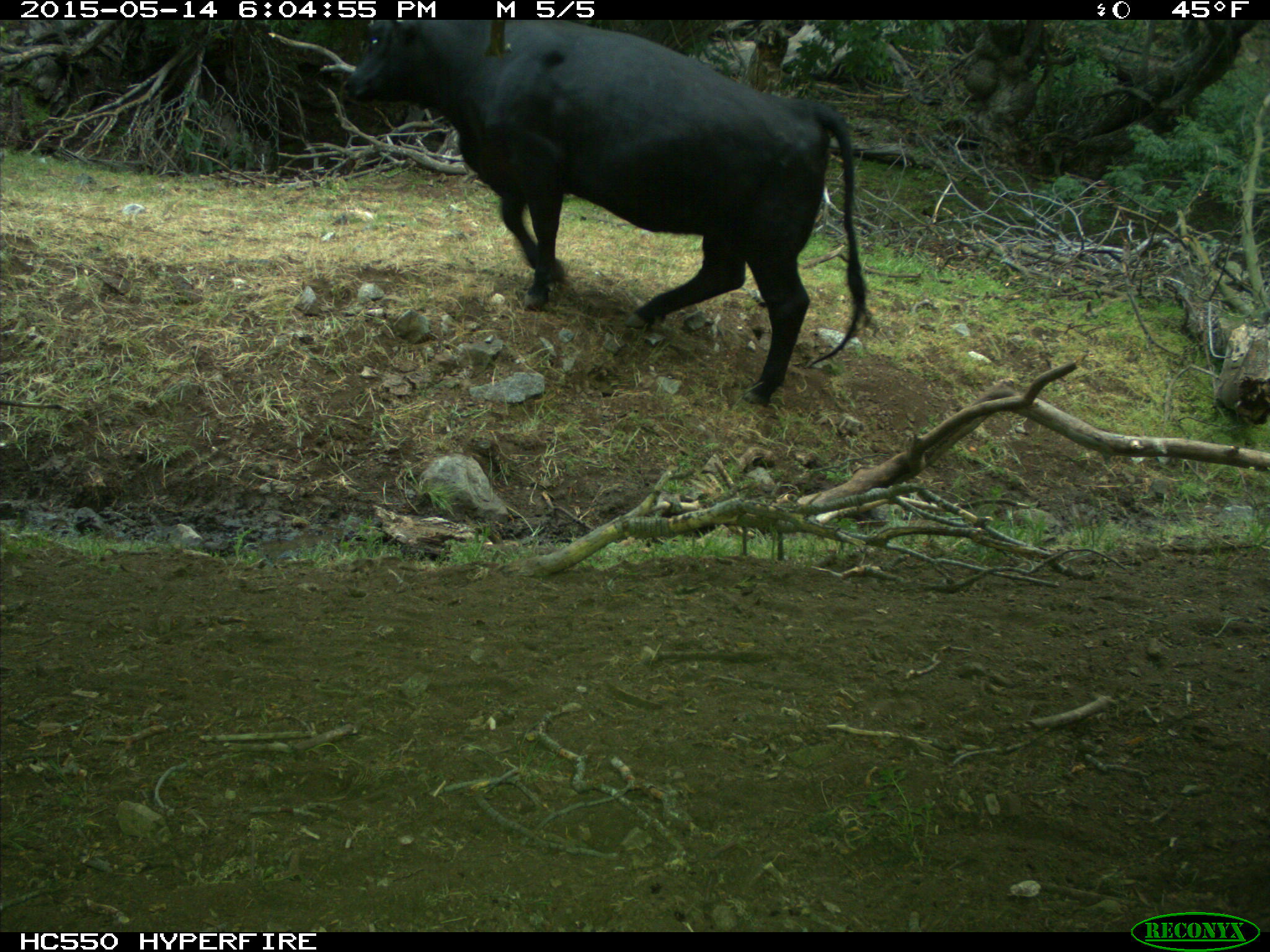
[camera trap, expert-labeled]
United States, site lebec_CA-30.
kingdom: Animalia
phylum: Chordata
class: Mammalia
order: Artiodactyla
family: Bovidae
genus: Bos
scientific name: Bos taurus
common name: domestic cow